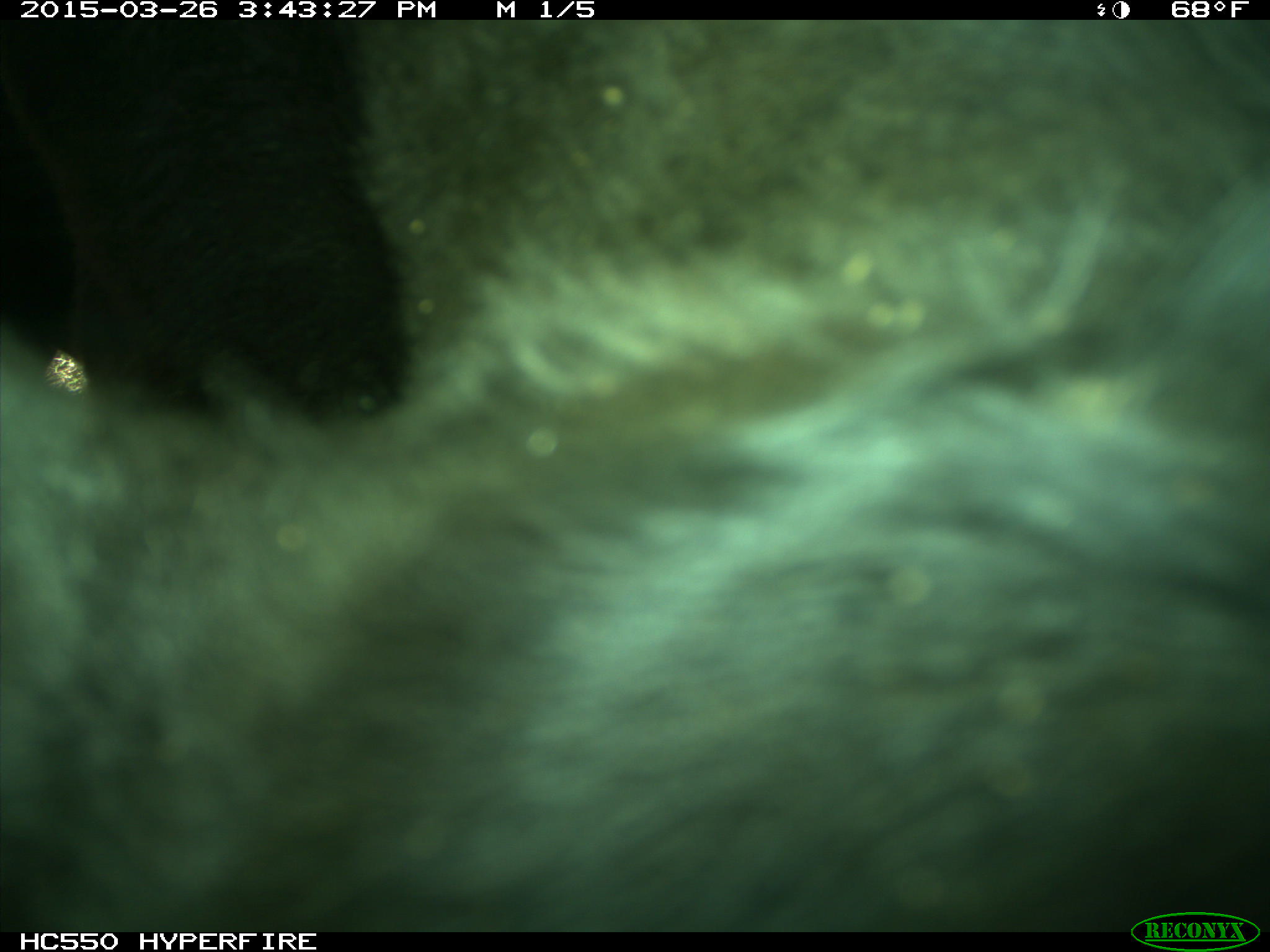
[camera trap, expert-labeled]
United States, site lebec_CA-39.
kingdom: Animalia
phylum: Chordata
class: Mammalia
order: Artiodactyla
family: Bovidae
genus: Bos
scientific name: Bos taurus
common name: domestic cow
Bos taurus (domestic cow).